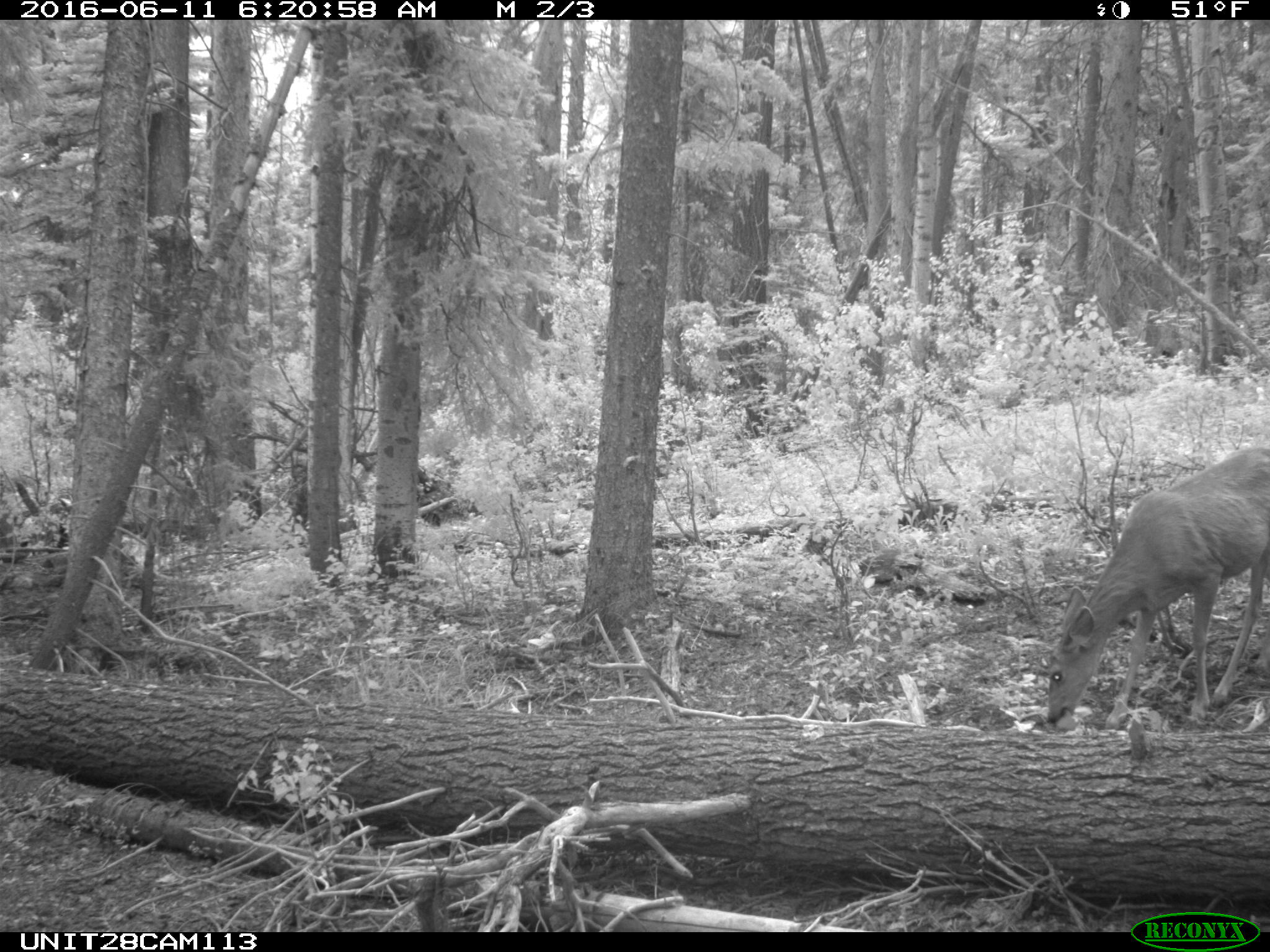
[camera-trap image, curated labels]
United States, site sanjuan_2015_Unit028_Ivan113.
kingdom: Animalia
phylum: Chordata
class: Mammalia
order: Artiodactyla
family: Cervidae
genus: Odocoileus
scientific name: Odocoileus hemionus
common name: mule deer